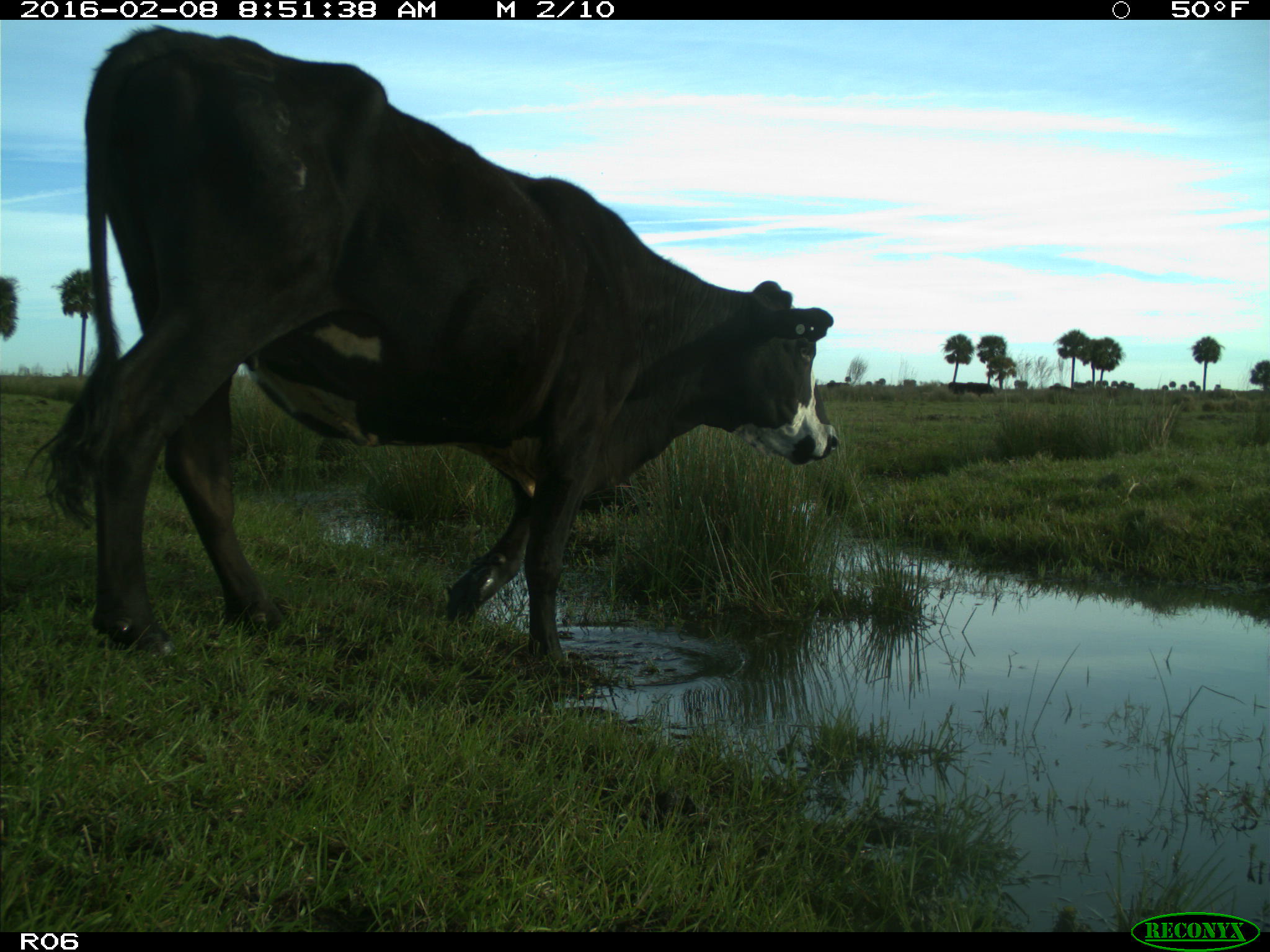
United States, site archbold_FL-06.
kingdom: Animalia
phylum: Chordata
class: Mammalia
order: Artiodactyla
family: Bovidae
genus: Bos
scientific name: Bos taurus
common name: domestic cow